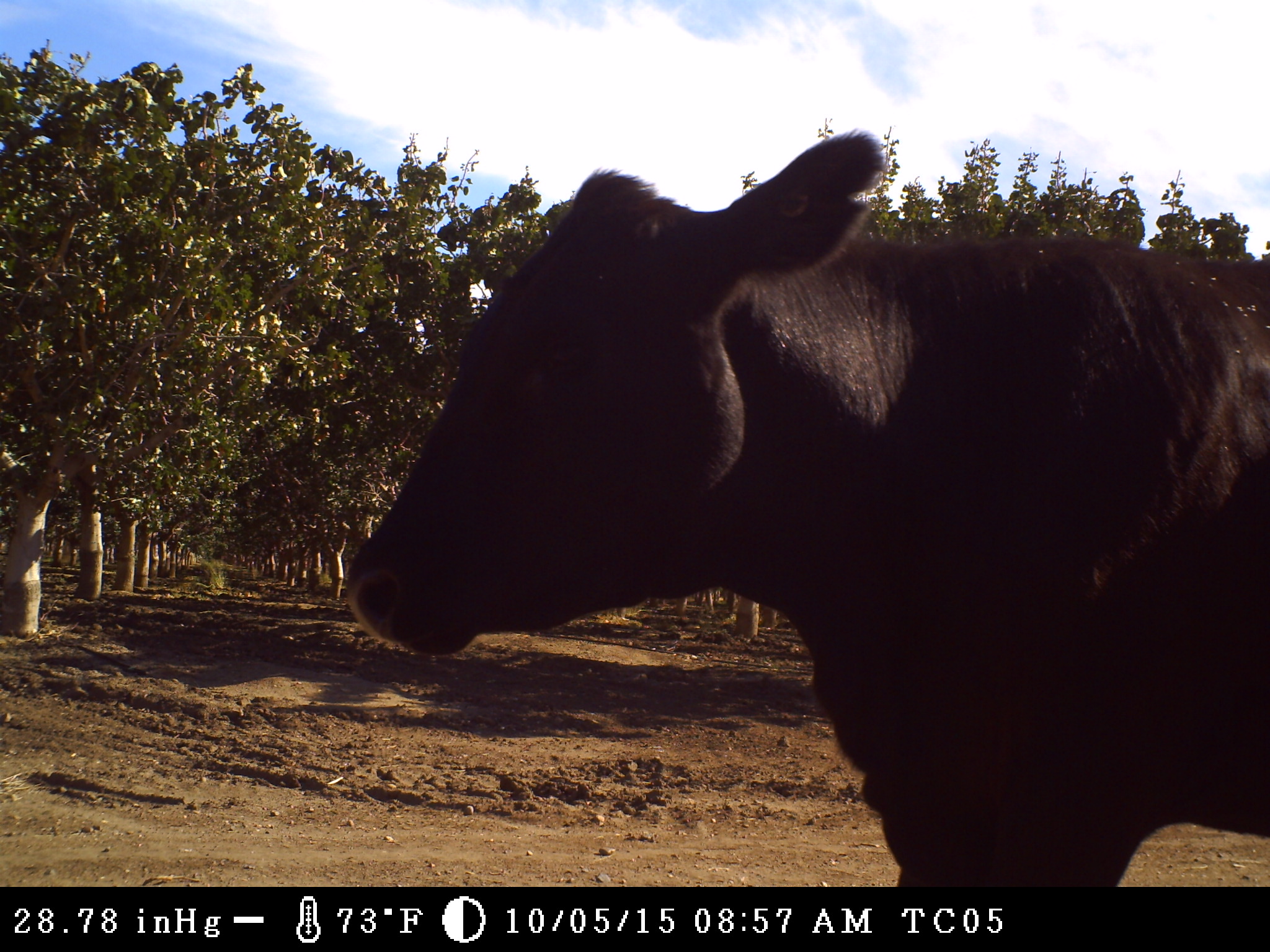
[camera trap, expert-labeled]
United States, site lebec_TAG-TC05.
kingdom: Animalia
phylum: Chordata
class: Mammalia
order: Artiodactyla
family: Bovidae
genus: Bos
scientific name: Bos taurus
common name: domestic cow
Bos taurus (domestic cow).